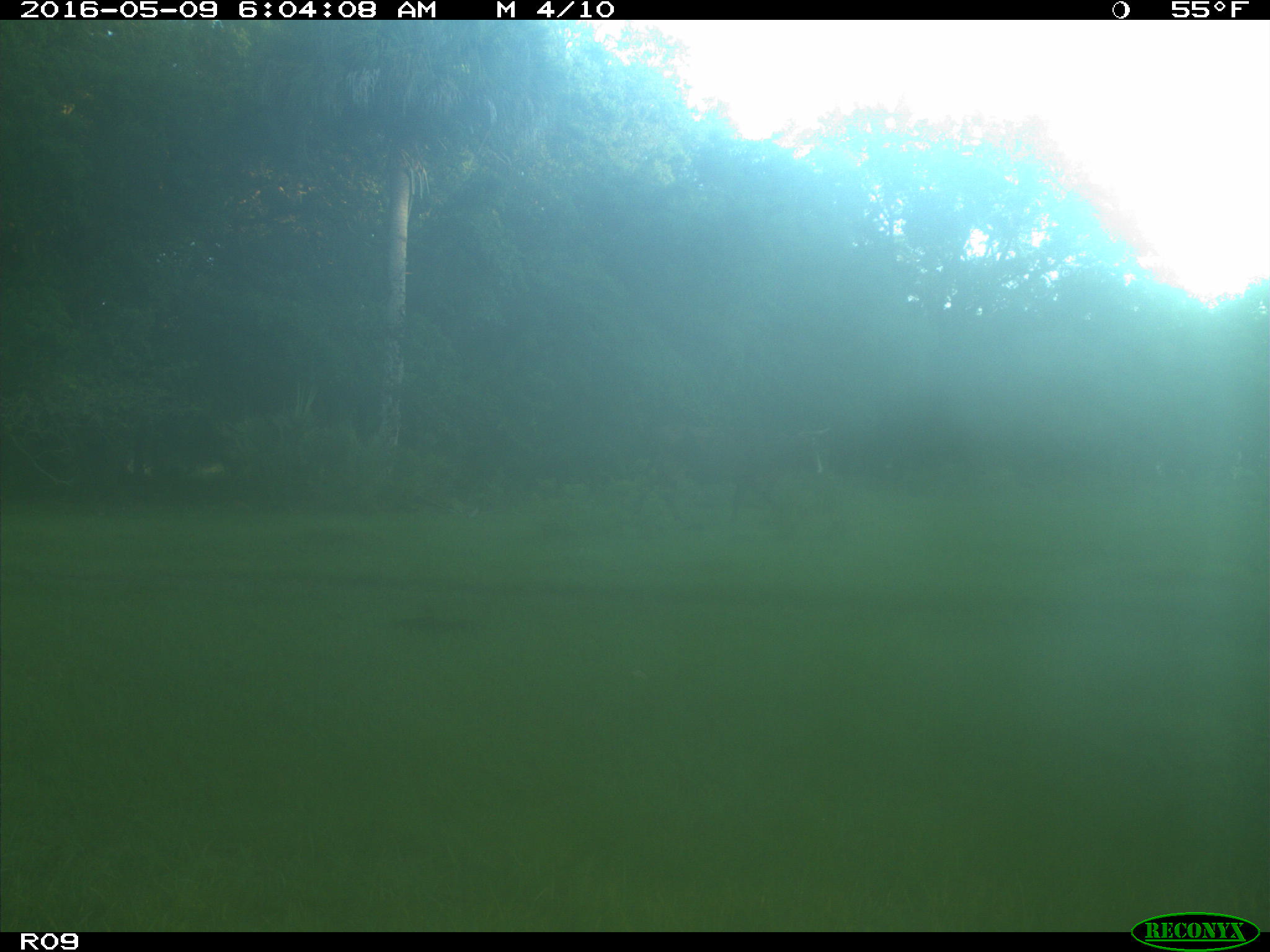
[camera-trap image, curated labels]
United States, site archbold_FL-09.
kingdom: Animalia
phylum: Chordata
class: Mammalia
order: Artiodactyla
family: Bovidae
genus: Bos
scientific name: Bos taurus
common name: domestic cow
Bos taurus (domestic cow).